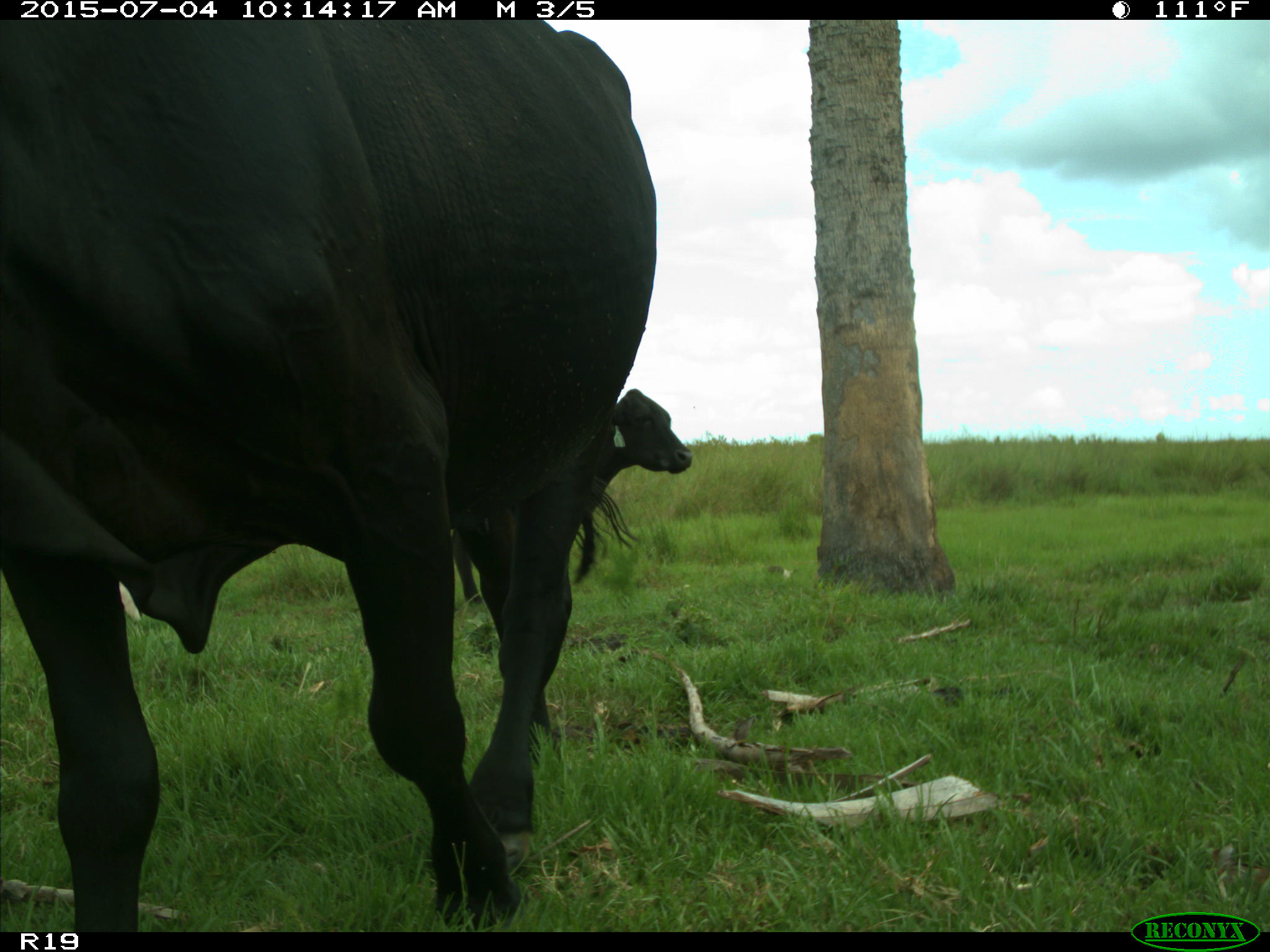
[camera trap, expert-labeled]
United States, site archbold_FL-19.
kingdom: Animalia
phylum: Chordata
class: Mammalia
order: Artiodactyla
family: Bovidae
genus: Bos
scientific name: Bos taurus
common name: domestic cow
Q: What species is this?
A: Bos taurus (domestic cow).